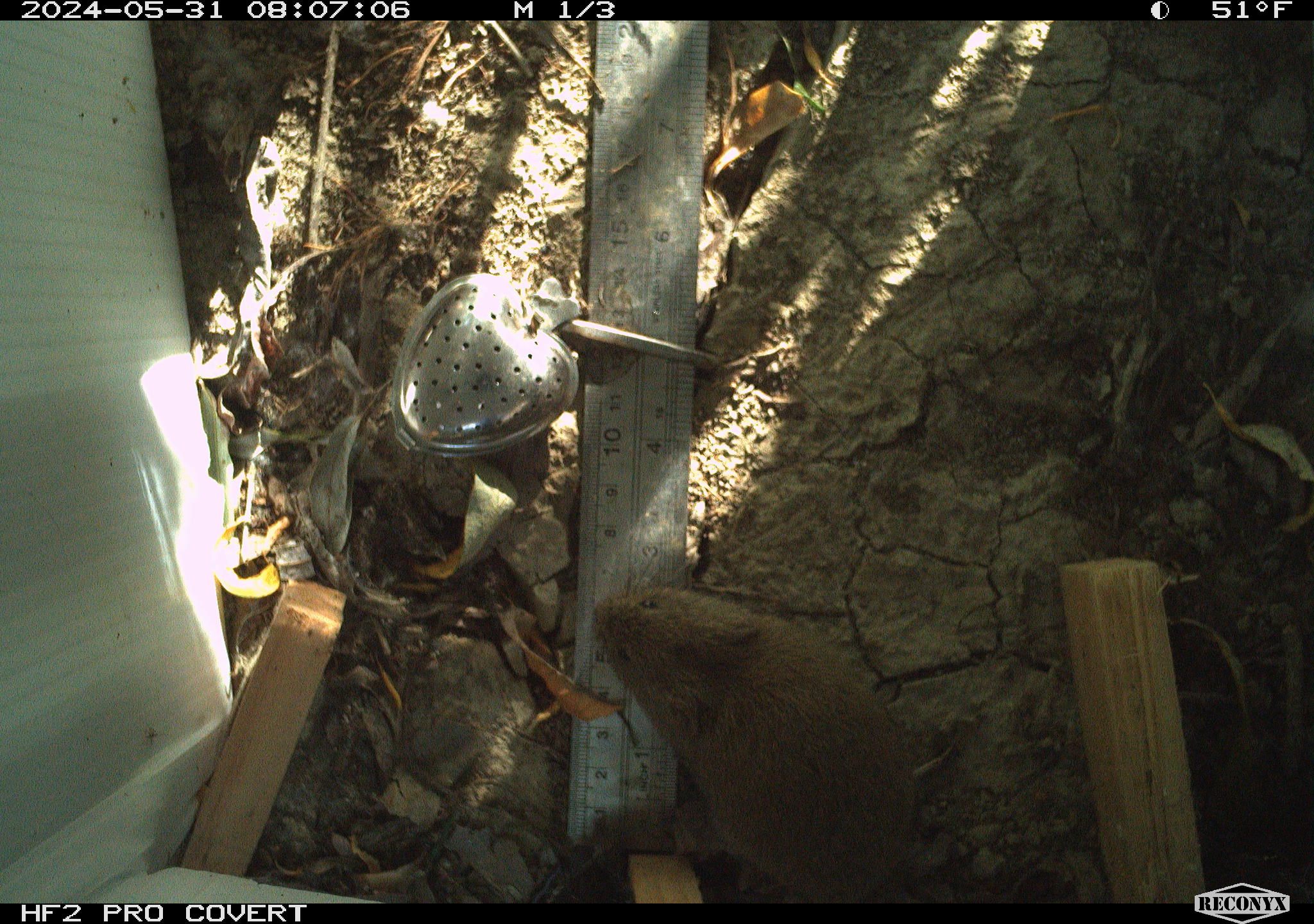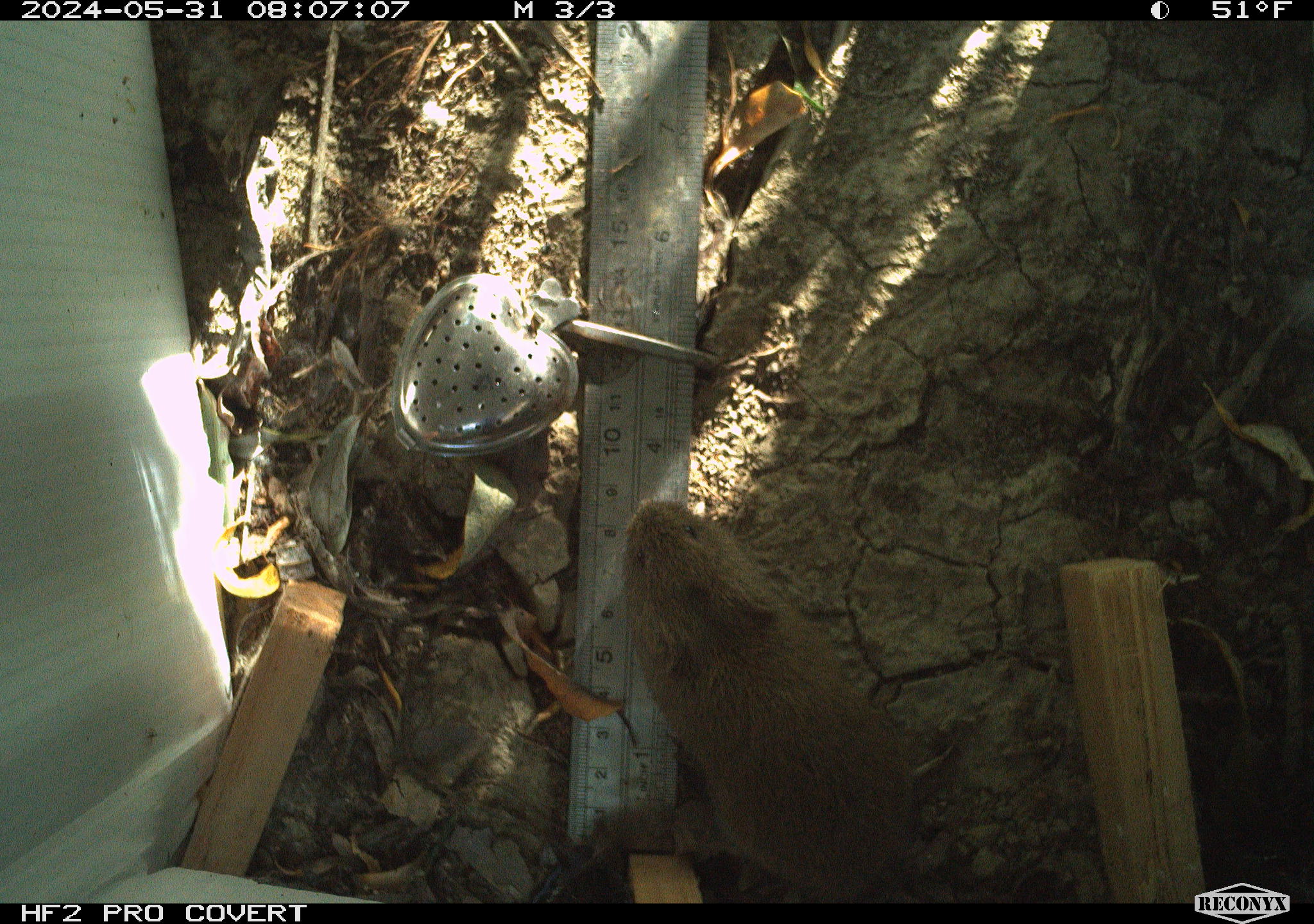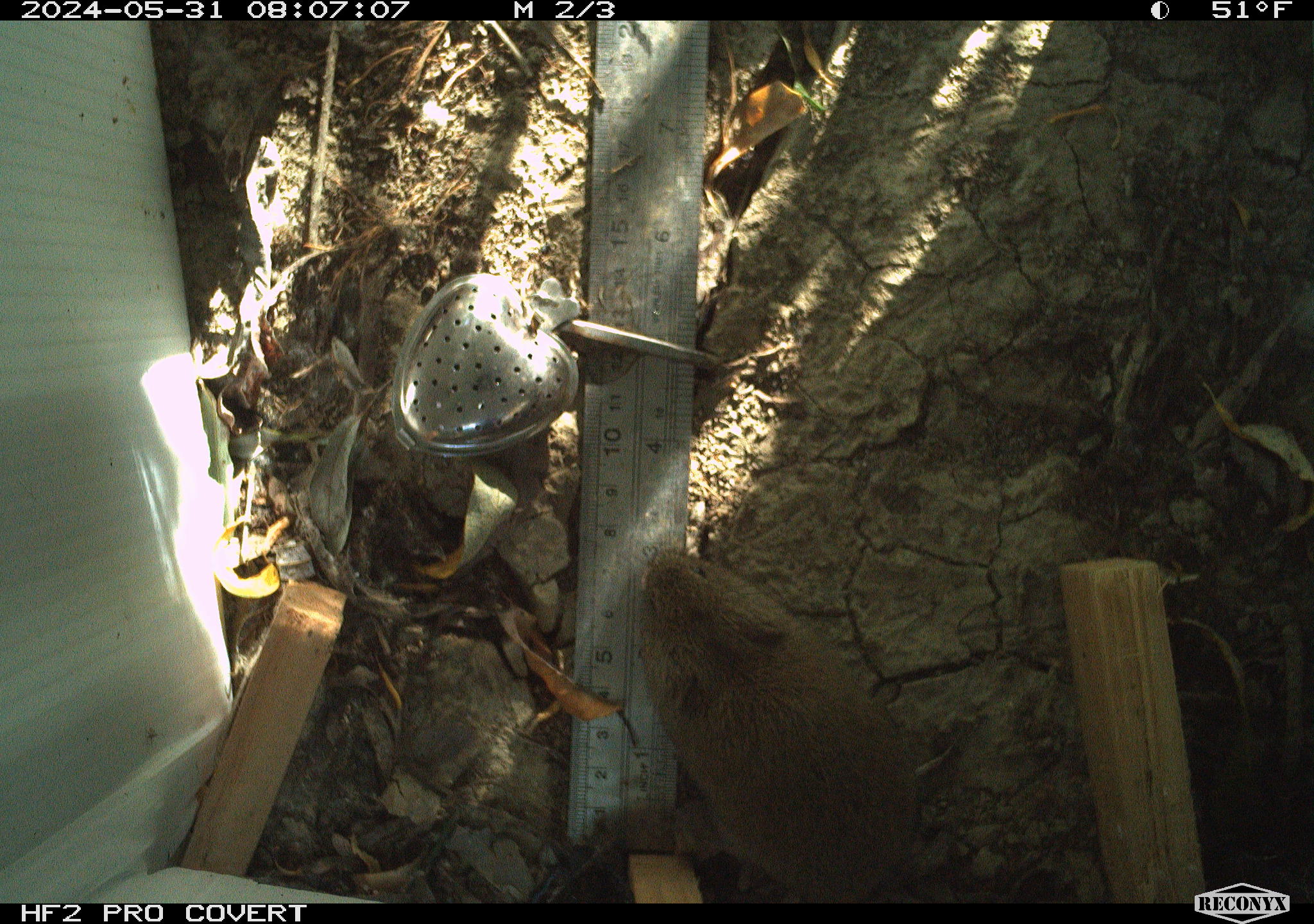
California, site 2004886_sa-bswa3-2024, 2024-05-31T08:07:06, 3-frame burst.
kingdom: Animalia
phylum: Chordata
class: Mammalia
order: Rodentia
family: Cricetidae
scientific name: Arvicolinae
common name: voles, lemmings, and muskrats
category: arvicolinae subfamily